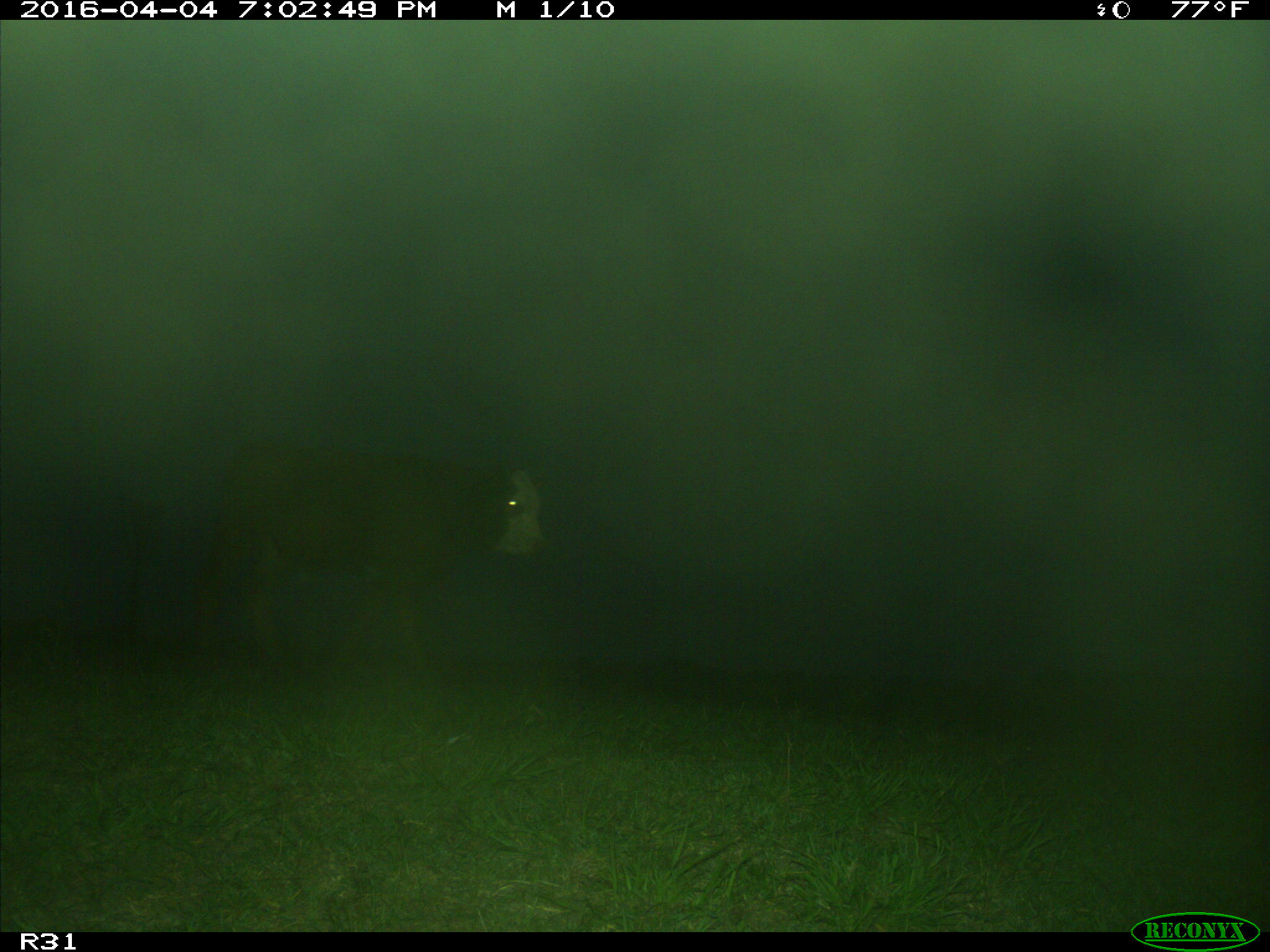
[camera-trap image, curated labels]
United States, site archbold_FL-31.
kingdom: Animalia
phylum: Chordata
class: Mammalia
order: Artiodactyla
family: Bovidae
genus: Bos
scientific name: Bos taurus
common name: domestic cow